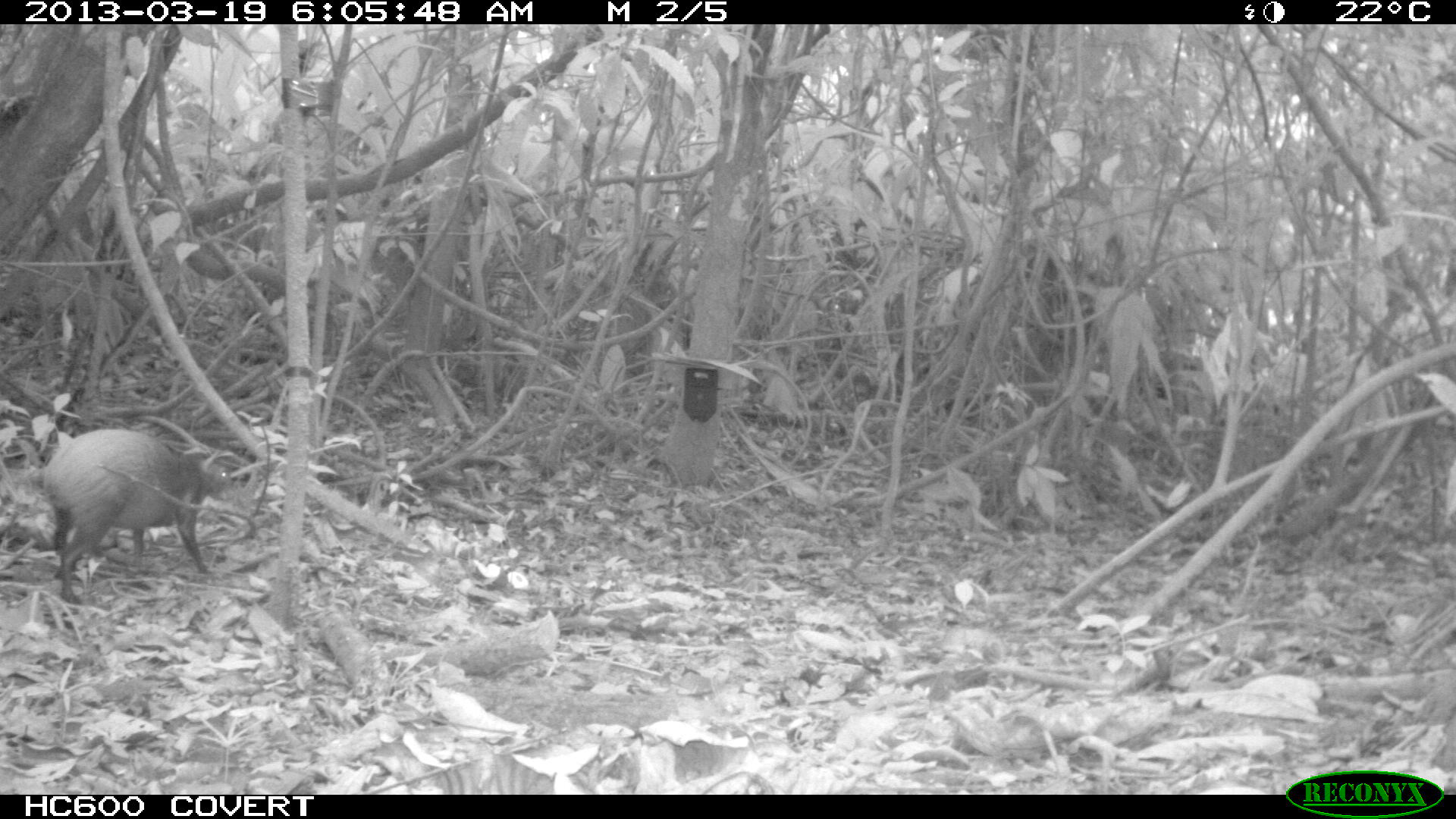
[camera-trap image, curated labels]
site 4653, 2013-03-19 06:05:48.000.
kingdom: Animalia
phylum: Chordata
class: Mammalia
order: Rodentia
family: Dasyproctidae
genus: Dasyprocta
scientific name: Dasyprocta leporina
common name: red-rumped agouti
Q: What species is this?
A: Dasyprocta leporina (red-rumped agouti).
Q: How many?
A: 1.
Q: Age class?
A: Adult.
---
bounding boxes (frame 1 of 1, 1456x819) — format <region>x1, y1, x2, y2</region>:
dasyprocta leporina: <region>43, 428, 232, 604</region>